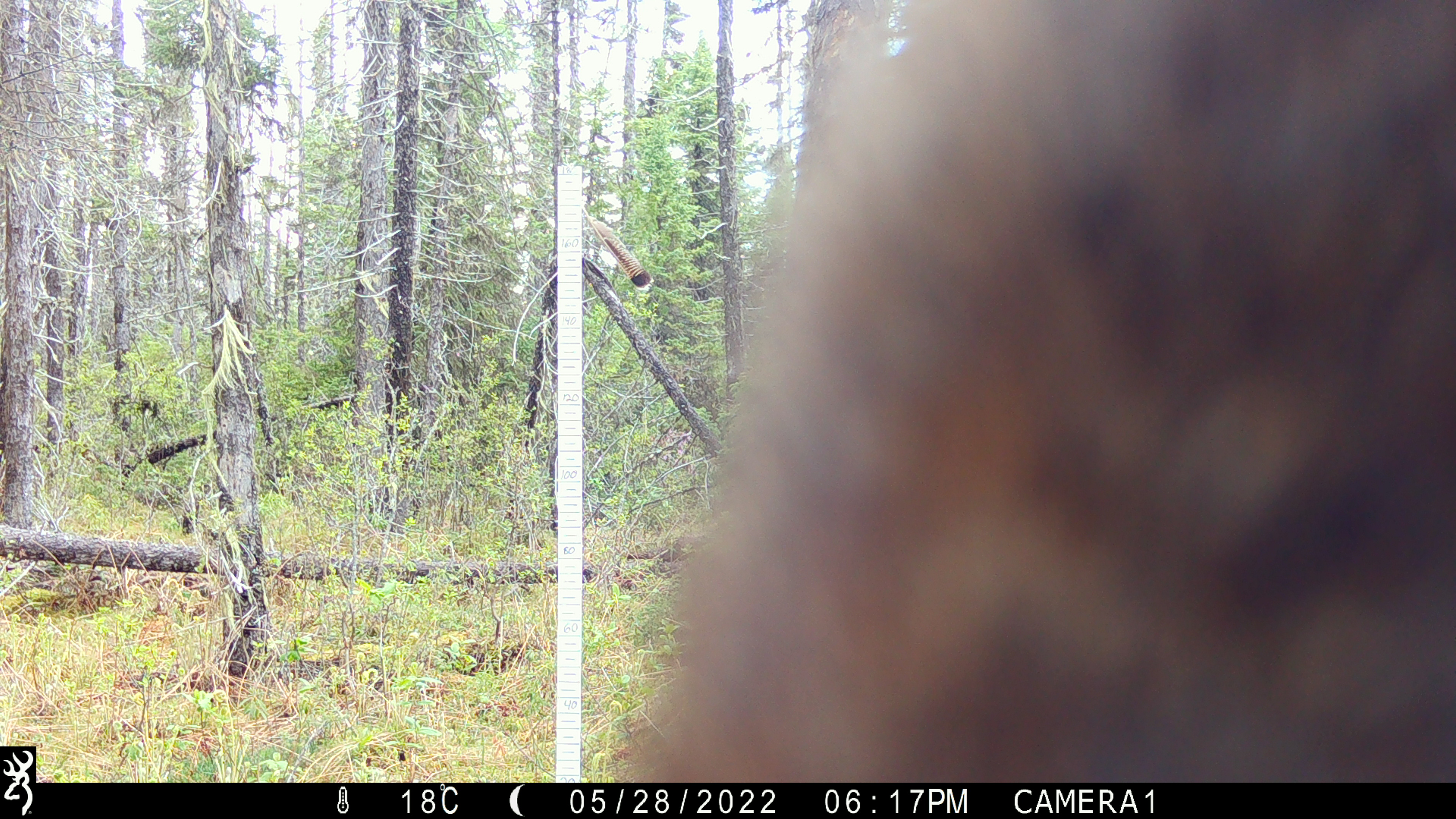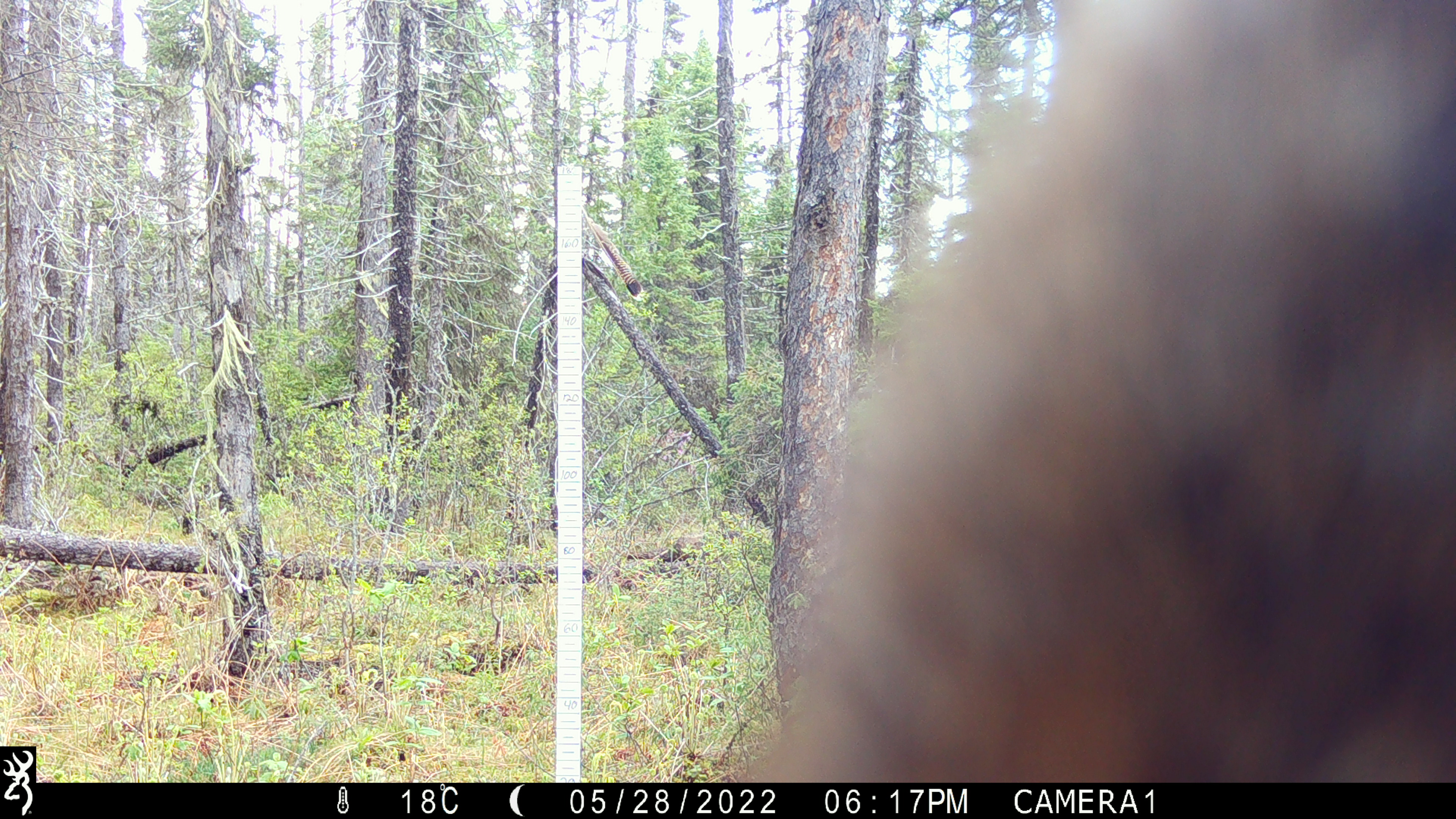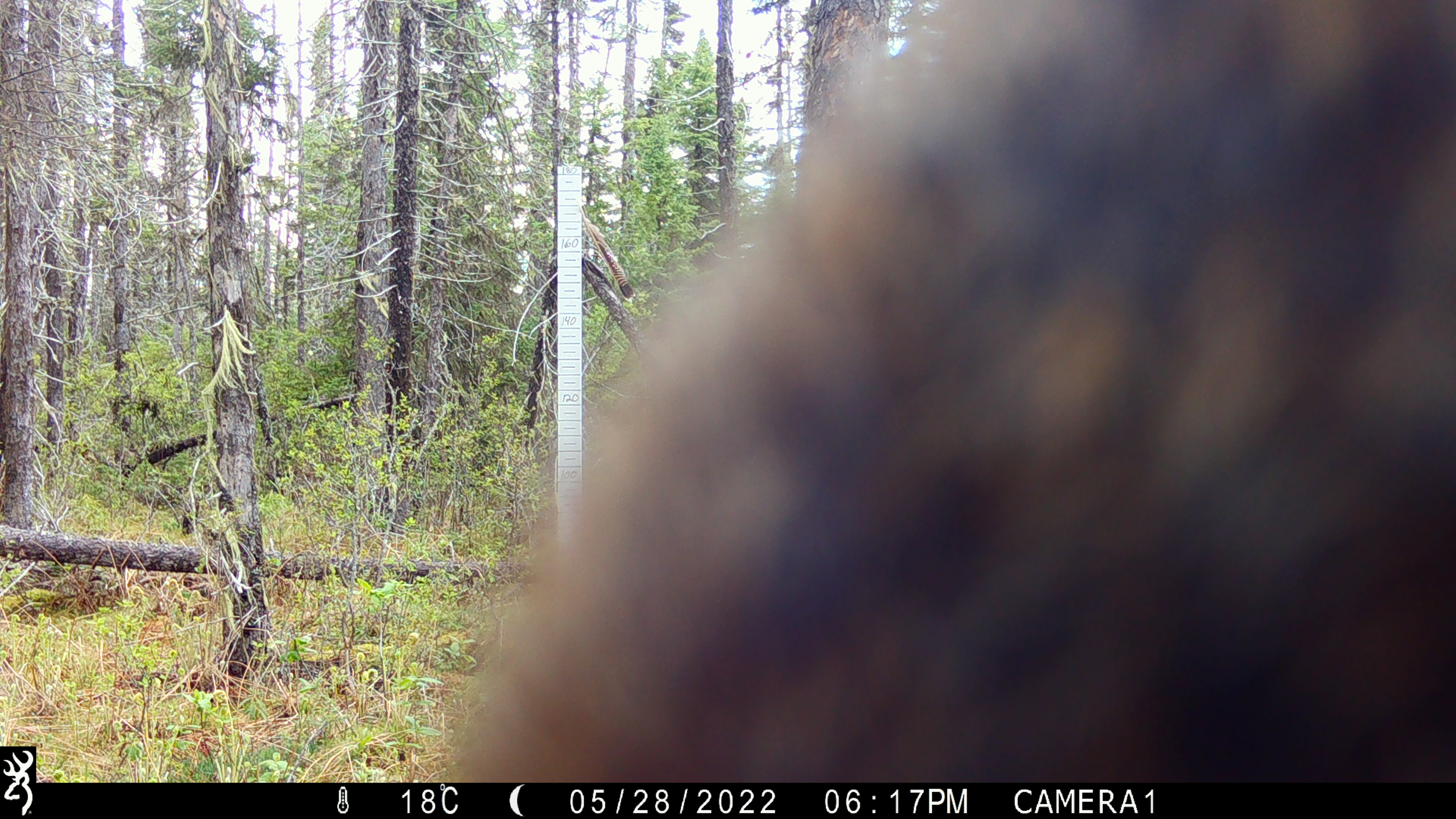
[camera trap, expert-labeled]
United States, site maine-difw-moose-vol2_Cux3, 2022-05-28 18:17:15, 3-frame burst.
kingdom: Animalia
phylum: Chordata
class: Mammalia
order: Artiodactyla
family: Cervidae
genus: Alces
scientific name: Alces alces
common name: moose